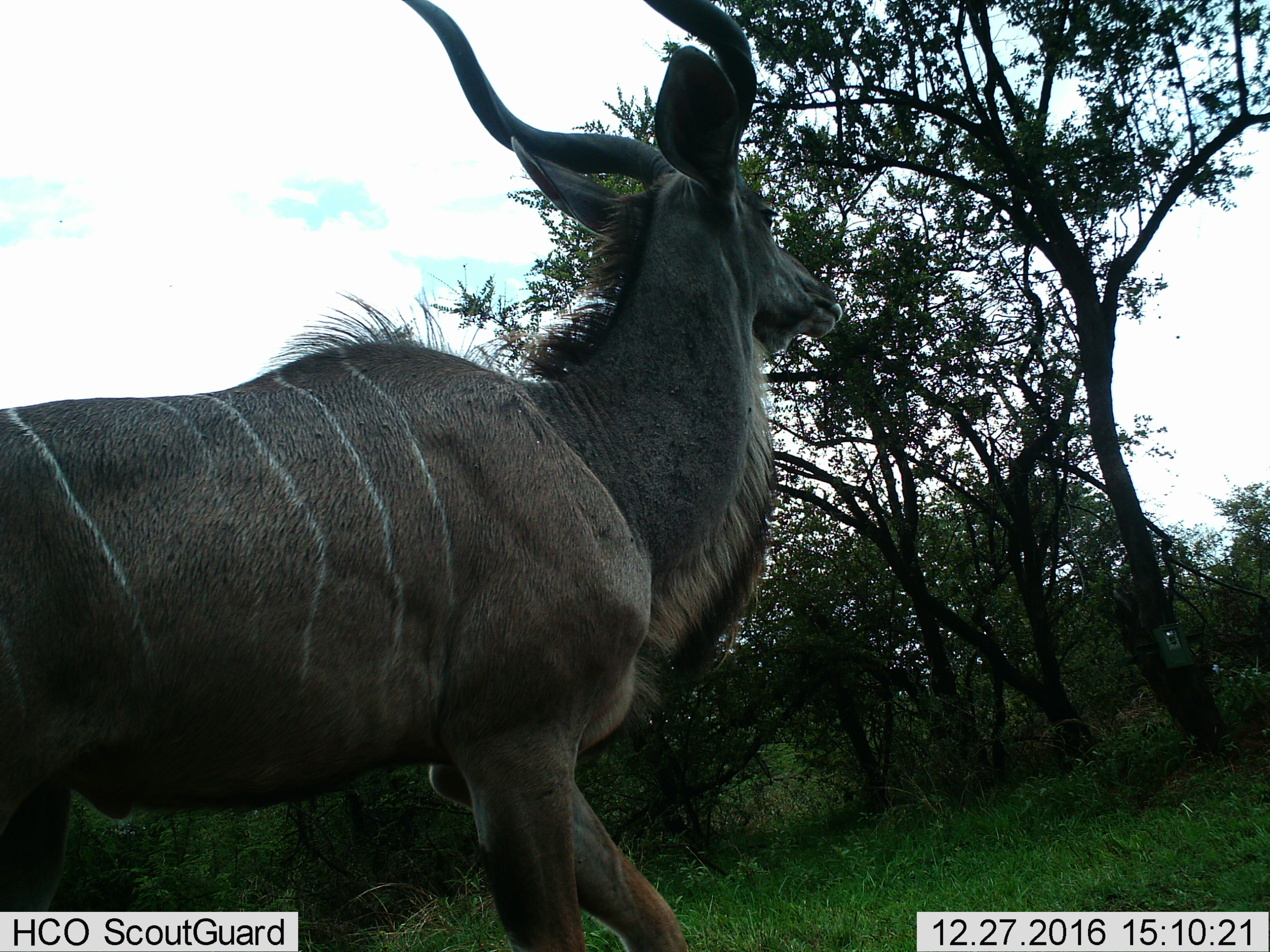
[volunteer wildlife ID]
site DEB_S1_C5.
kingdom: Animalia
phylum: Chordata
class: Mammalia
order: Artiodactyla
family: Bovidae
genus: Tragelaphus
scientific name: Tragelaphus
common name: kudu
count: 1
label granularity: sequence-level